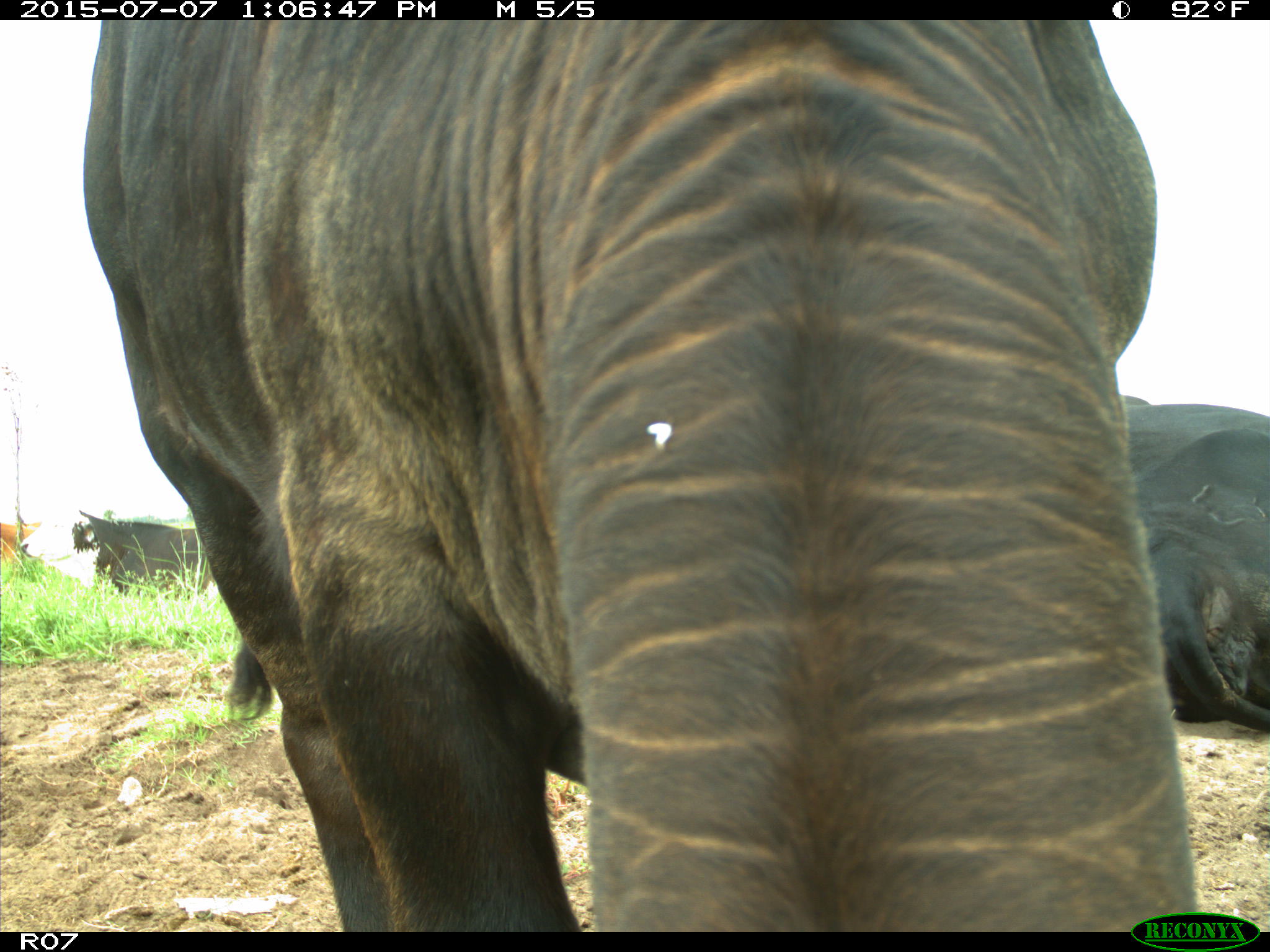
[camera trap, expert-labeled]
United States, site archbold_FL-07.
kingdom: Animalia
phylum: Chordata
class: Mammalia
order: Artiodactyla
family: Bovidae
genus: Bos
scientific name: Bos taurus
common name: domestic cow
Bos taurus (domestic cow).